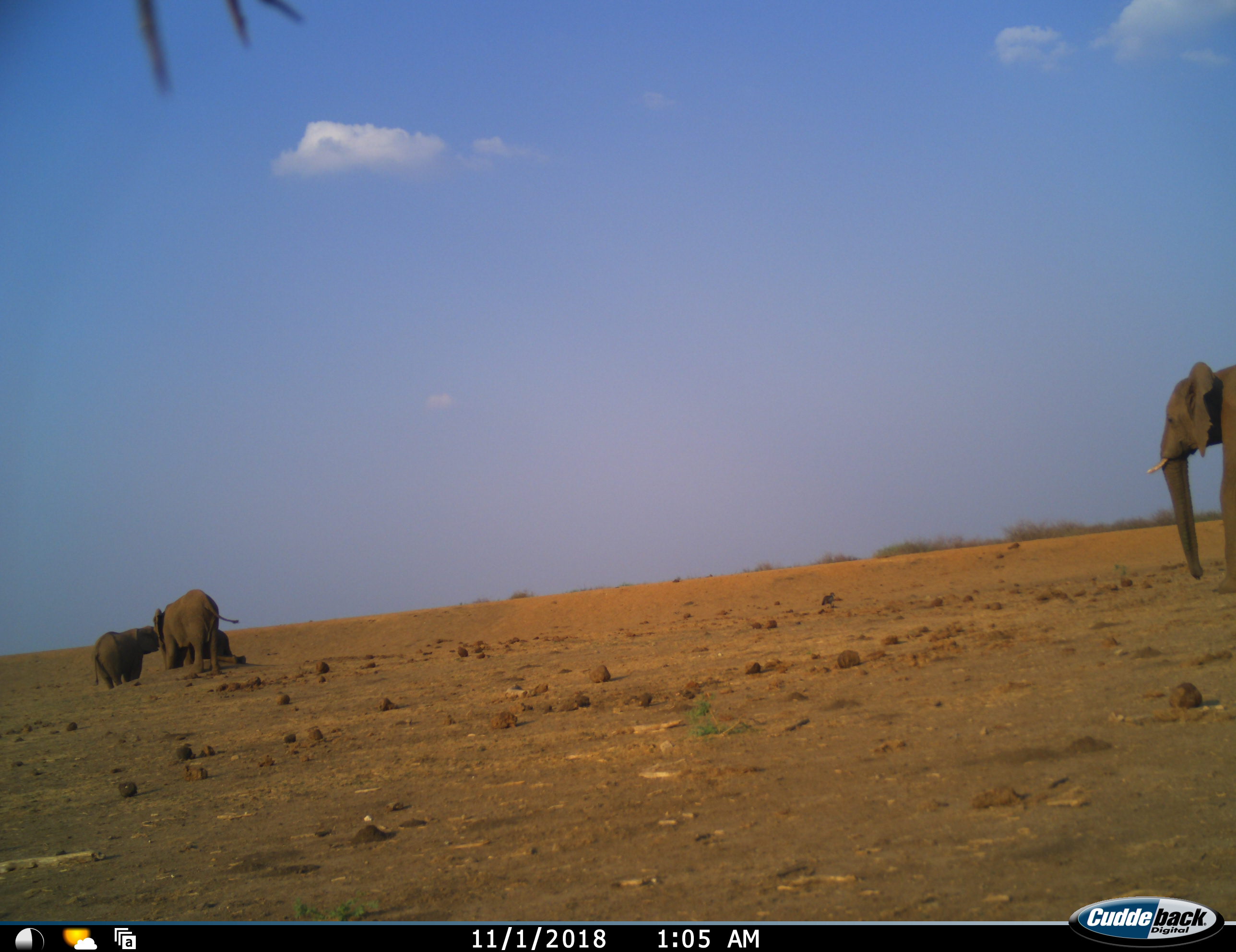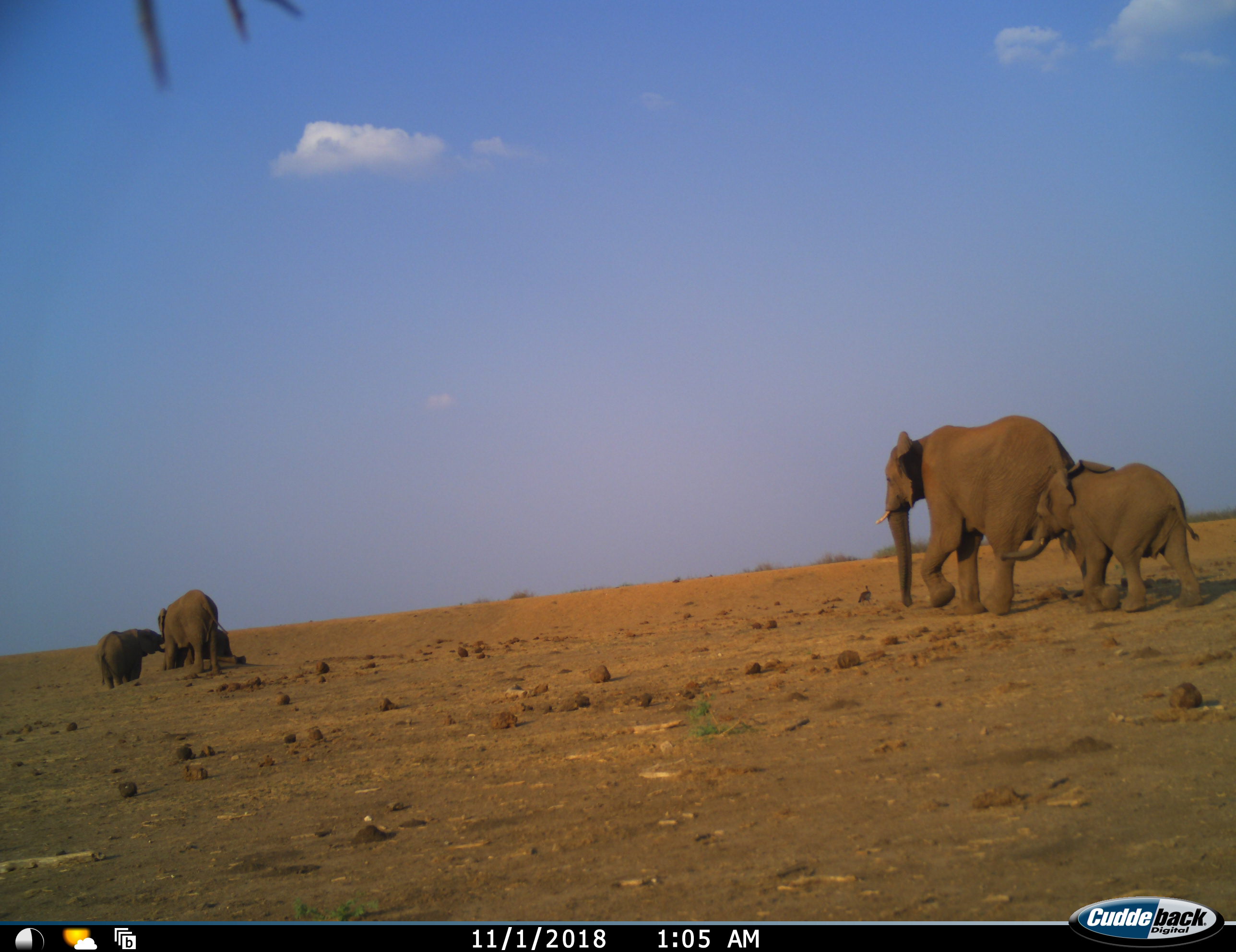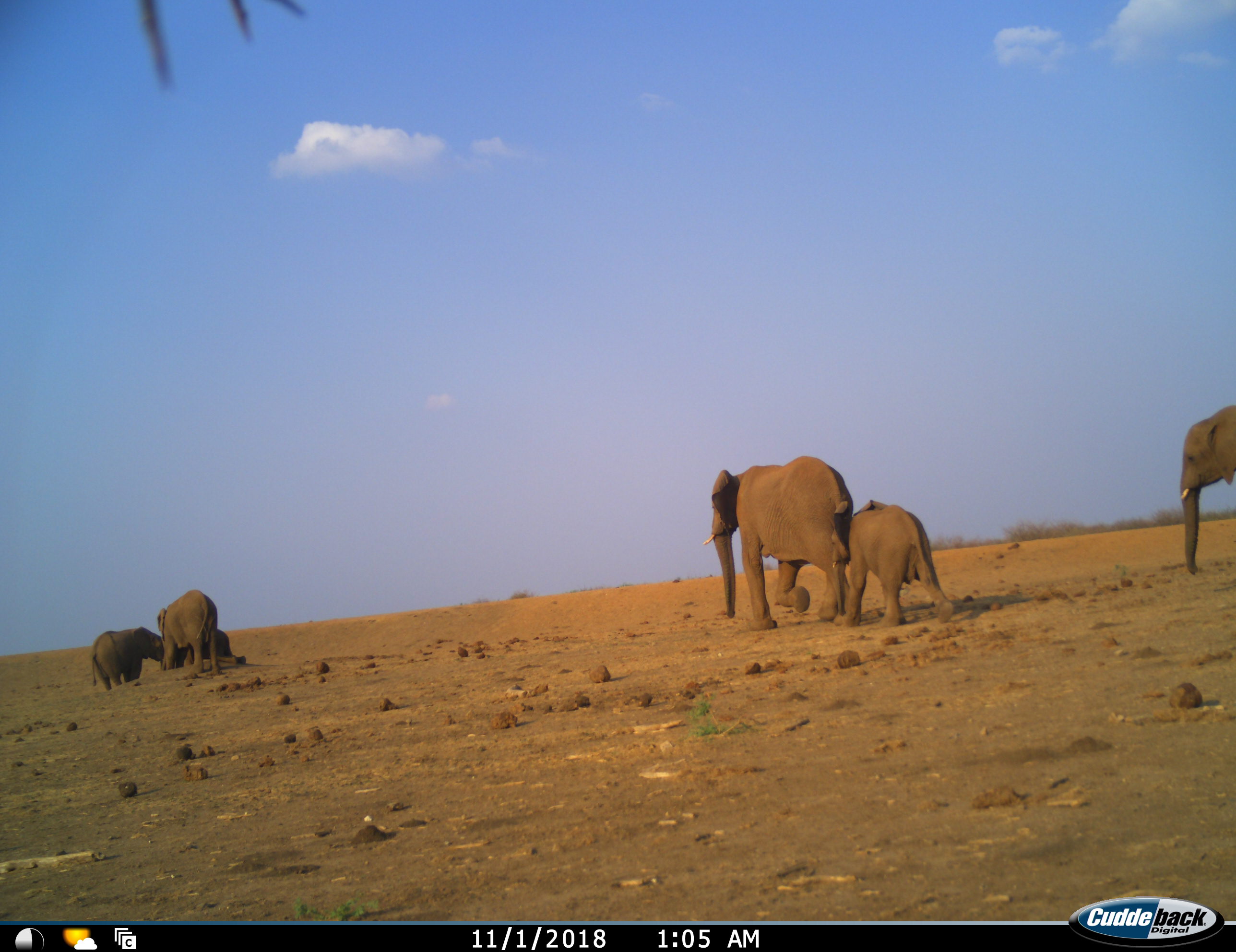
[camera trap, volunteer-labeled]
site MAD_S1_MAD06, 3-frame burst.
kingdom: Animalia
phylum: Chordata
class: Mammalia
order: Proboscidea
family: Elephantidae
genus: Loxodonta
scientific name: Loxodonta africana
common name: african bush elephant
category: elephant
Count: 6.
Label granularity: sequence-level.